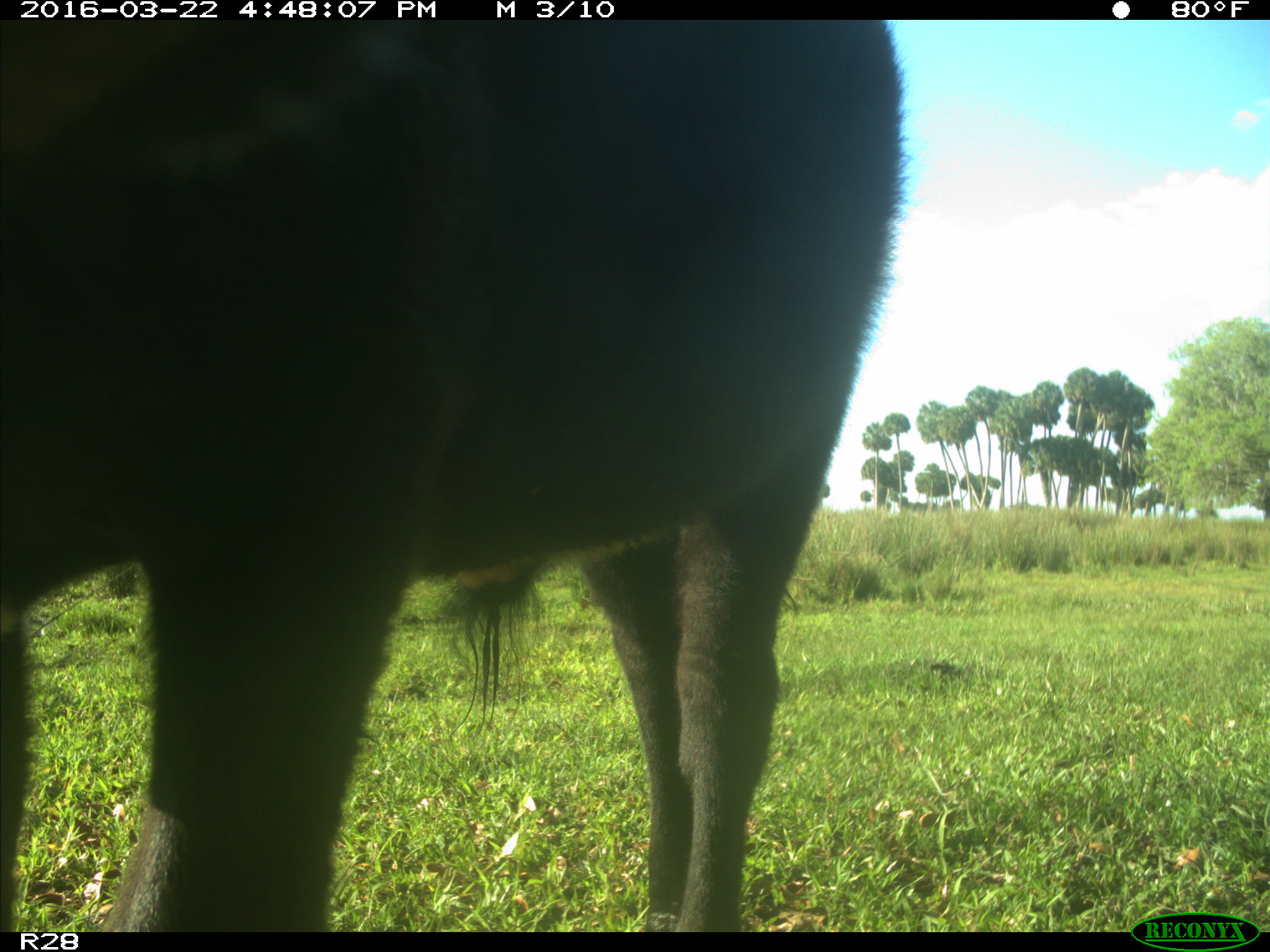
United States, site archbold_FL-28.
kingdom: Animalia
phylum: Chordata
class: Mammalia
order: Artiodactyla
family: Bovidae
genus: Bos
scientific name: Bos taurus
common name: domestic cow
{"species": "Bos taurus (domestic cow)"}